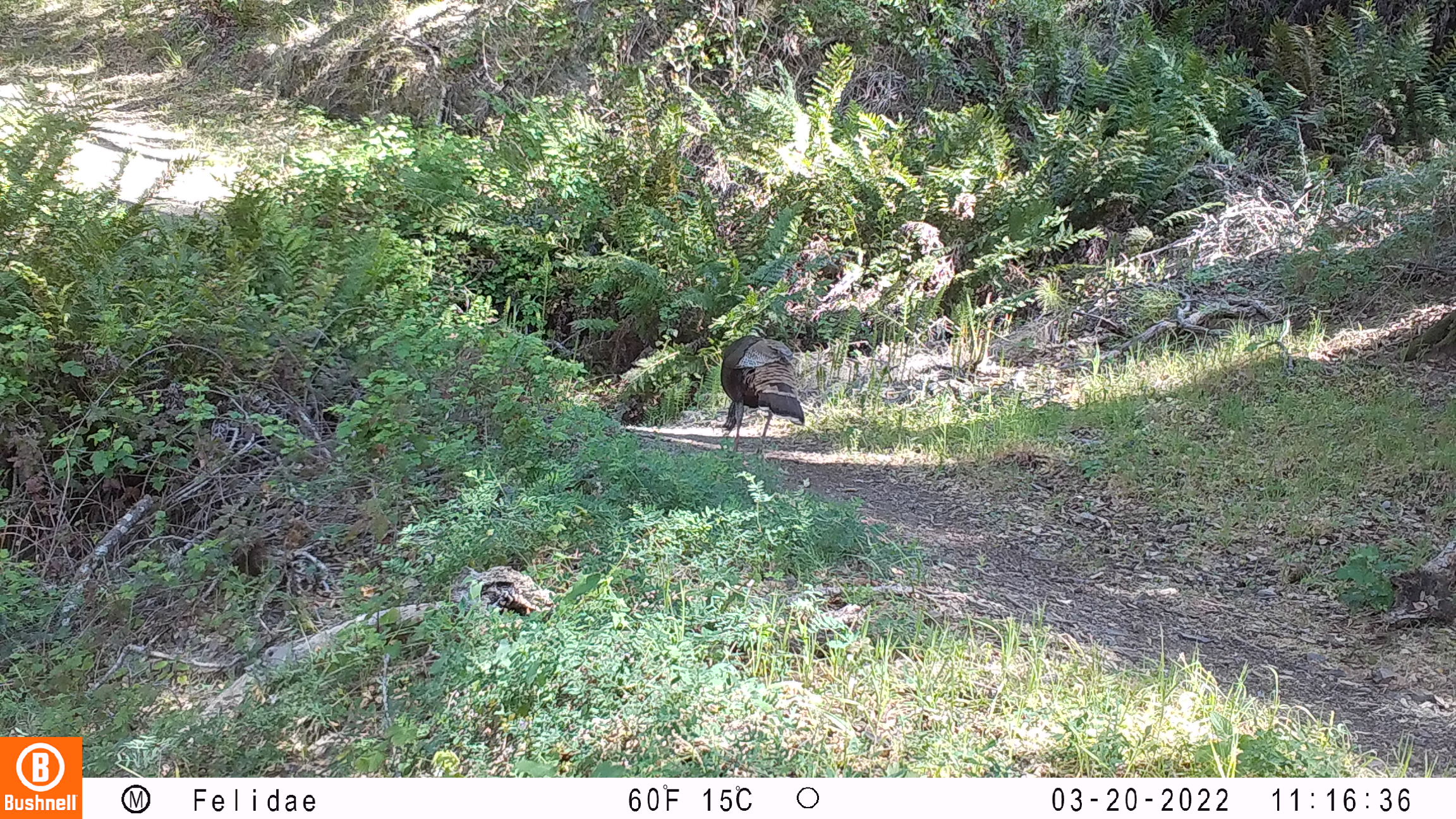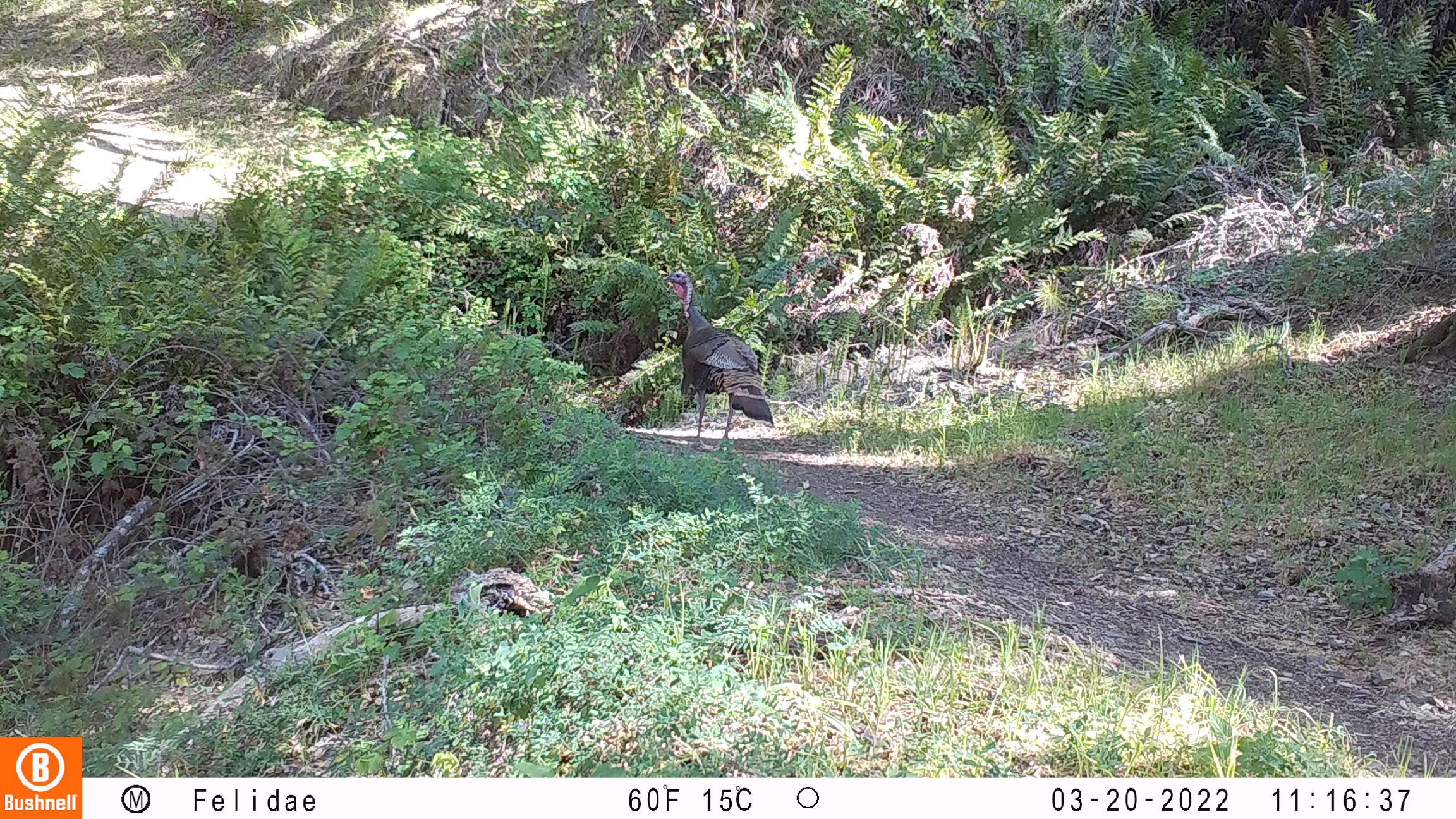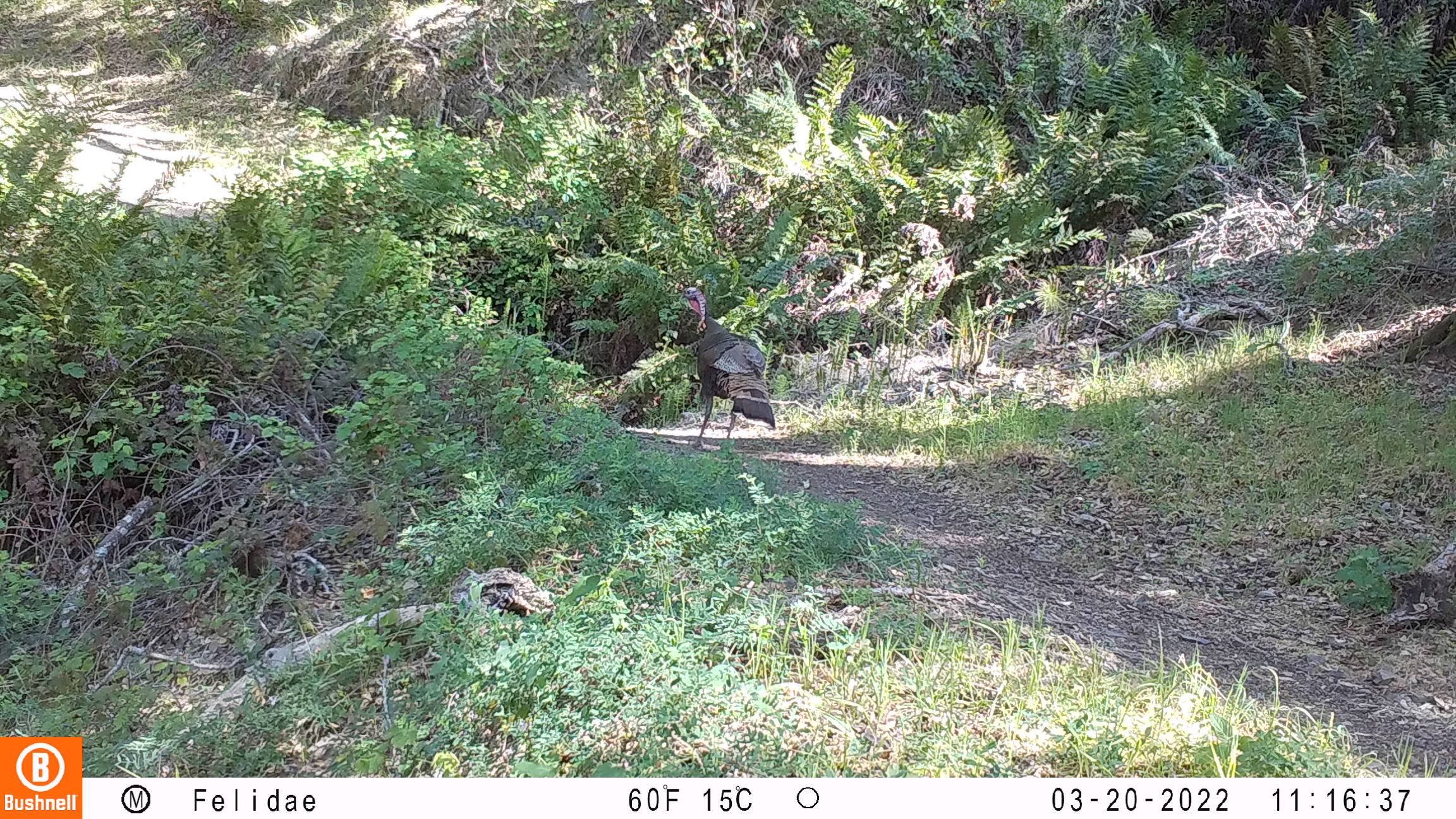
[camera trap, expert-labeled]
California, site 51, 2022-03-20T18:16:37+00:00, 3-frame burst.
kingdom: Animalia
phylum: Chordata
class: Aves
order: Galliformes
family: Phasianidae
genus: Meleagris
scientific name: Meleagris gallopavo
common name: turkey